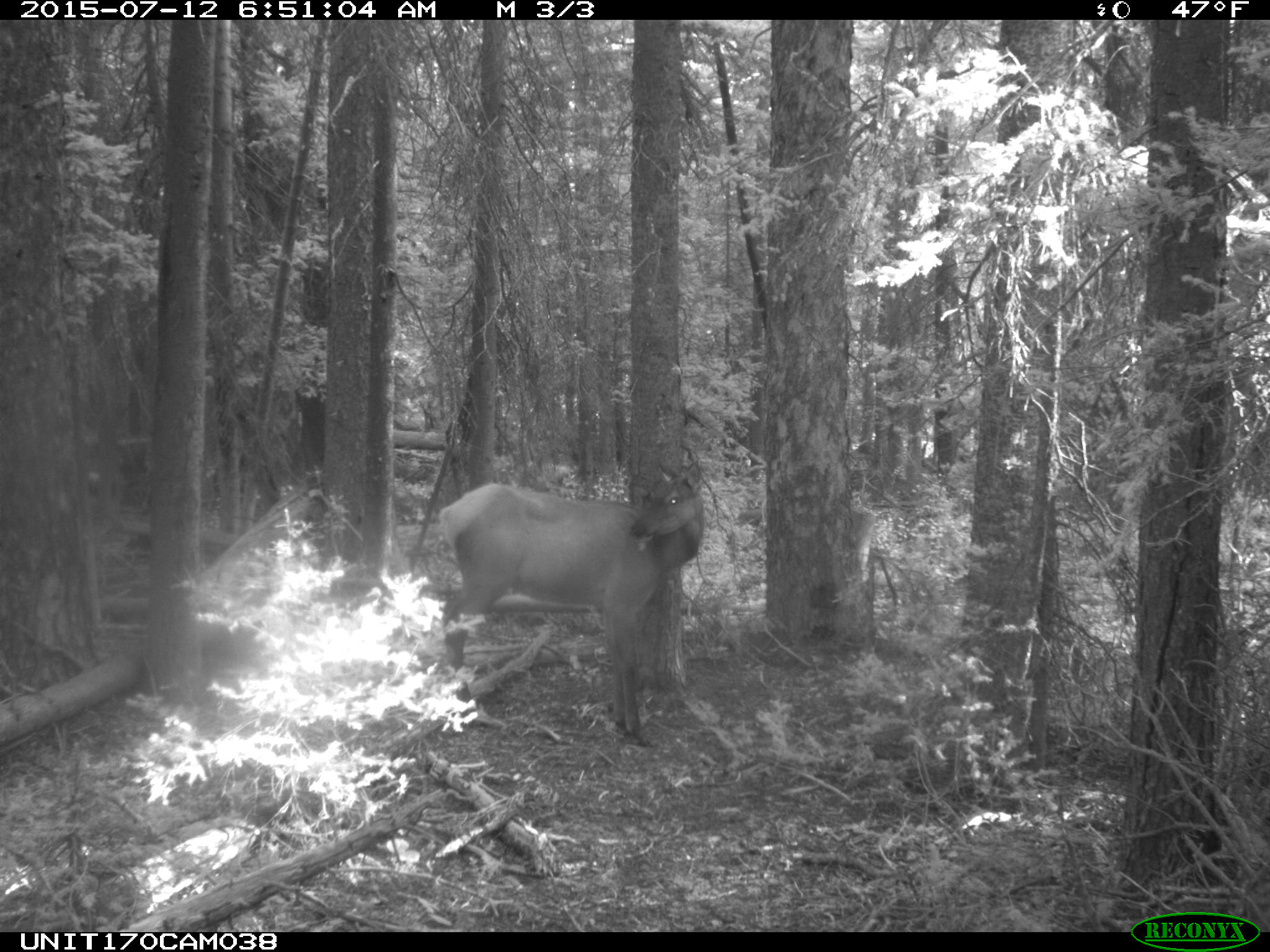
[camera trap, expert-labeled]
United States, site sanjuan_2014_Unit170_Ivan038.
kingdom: Animalia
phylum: Chordata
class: Mammalia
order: Artiodactyla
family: Cervidae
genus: Cervus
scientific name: Cervus elaphus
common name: red deer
Cervus elaphus (red deer).